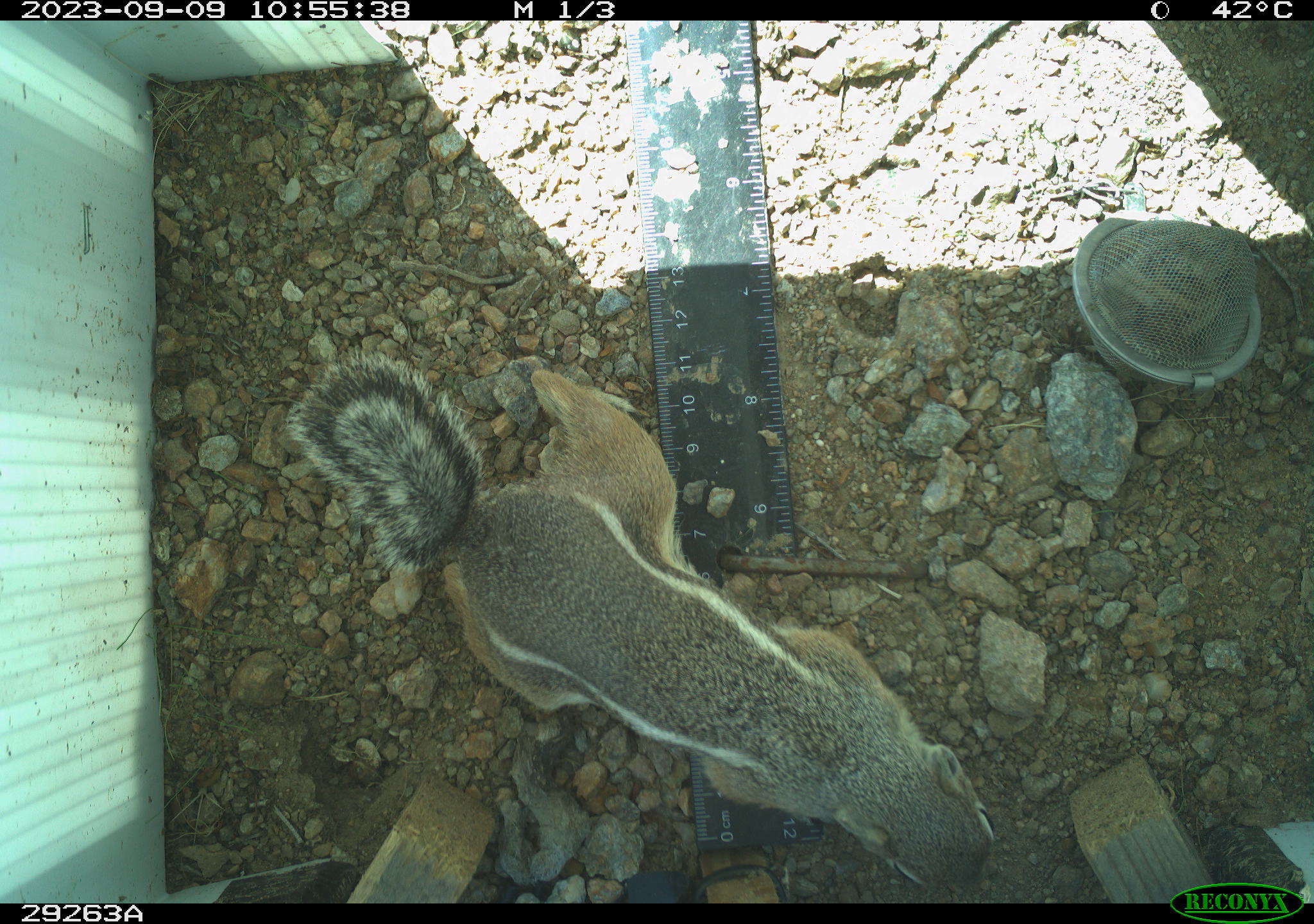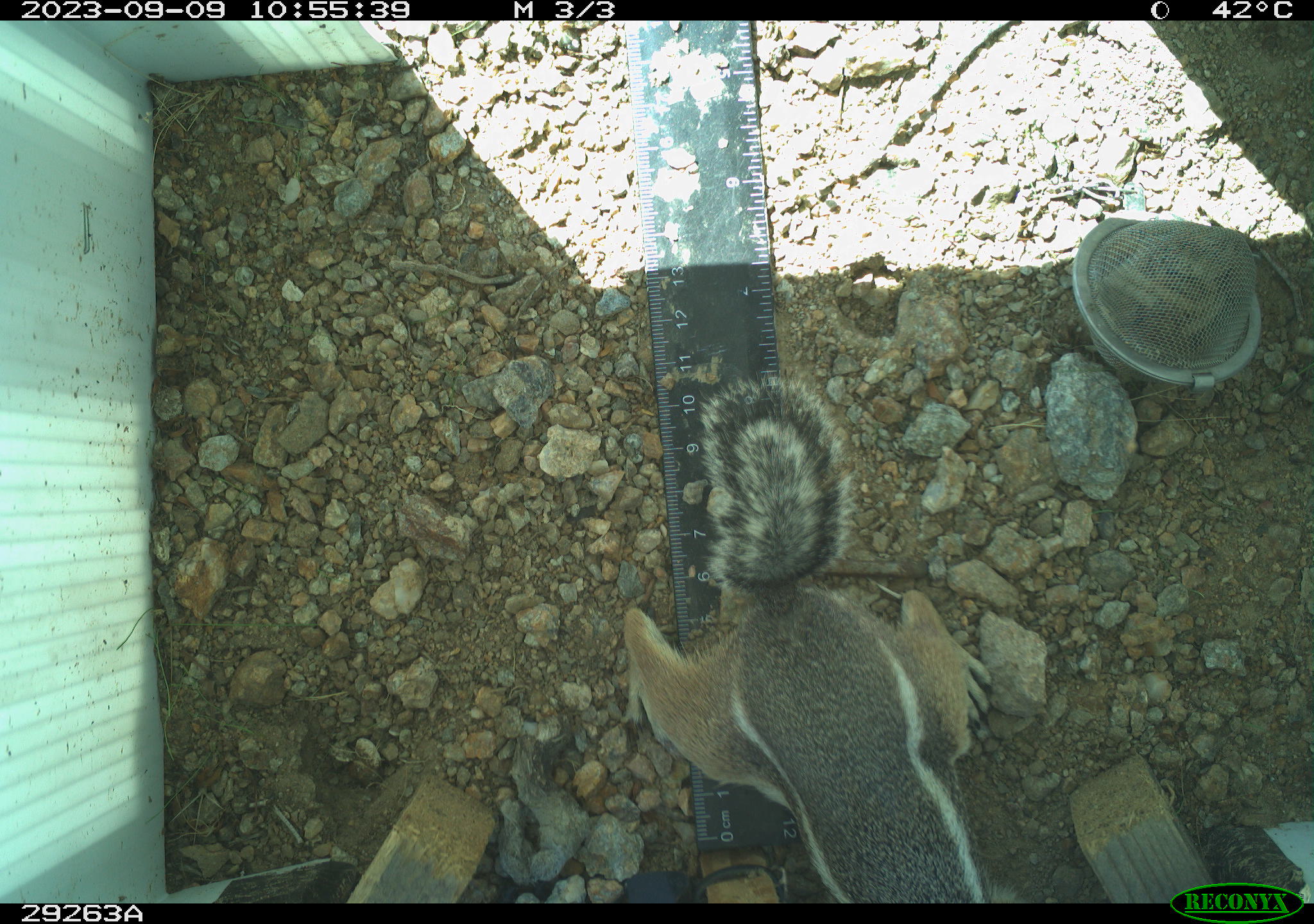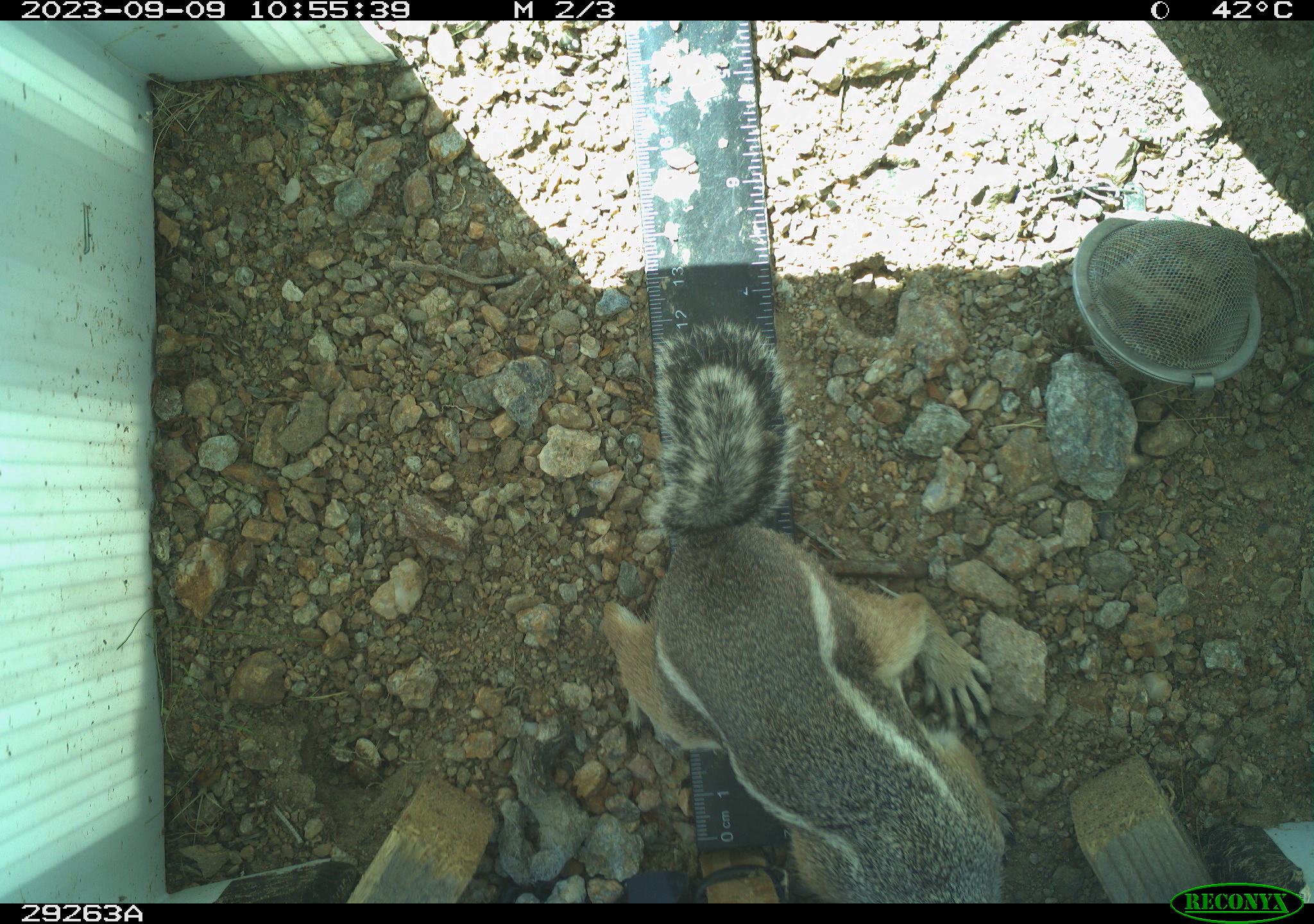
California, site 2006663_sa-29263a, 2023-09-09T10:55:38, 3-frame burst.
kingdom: Animalia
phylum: Chordata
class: Mammalia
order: Rodentia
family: Sciuridae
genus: Ammospermophilus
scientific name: Ammospermophilus leucurus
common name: white-tailed antelope squirrel